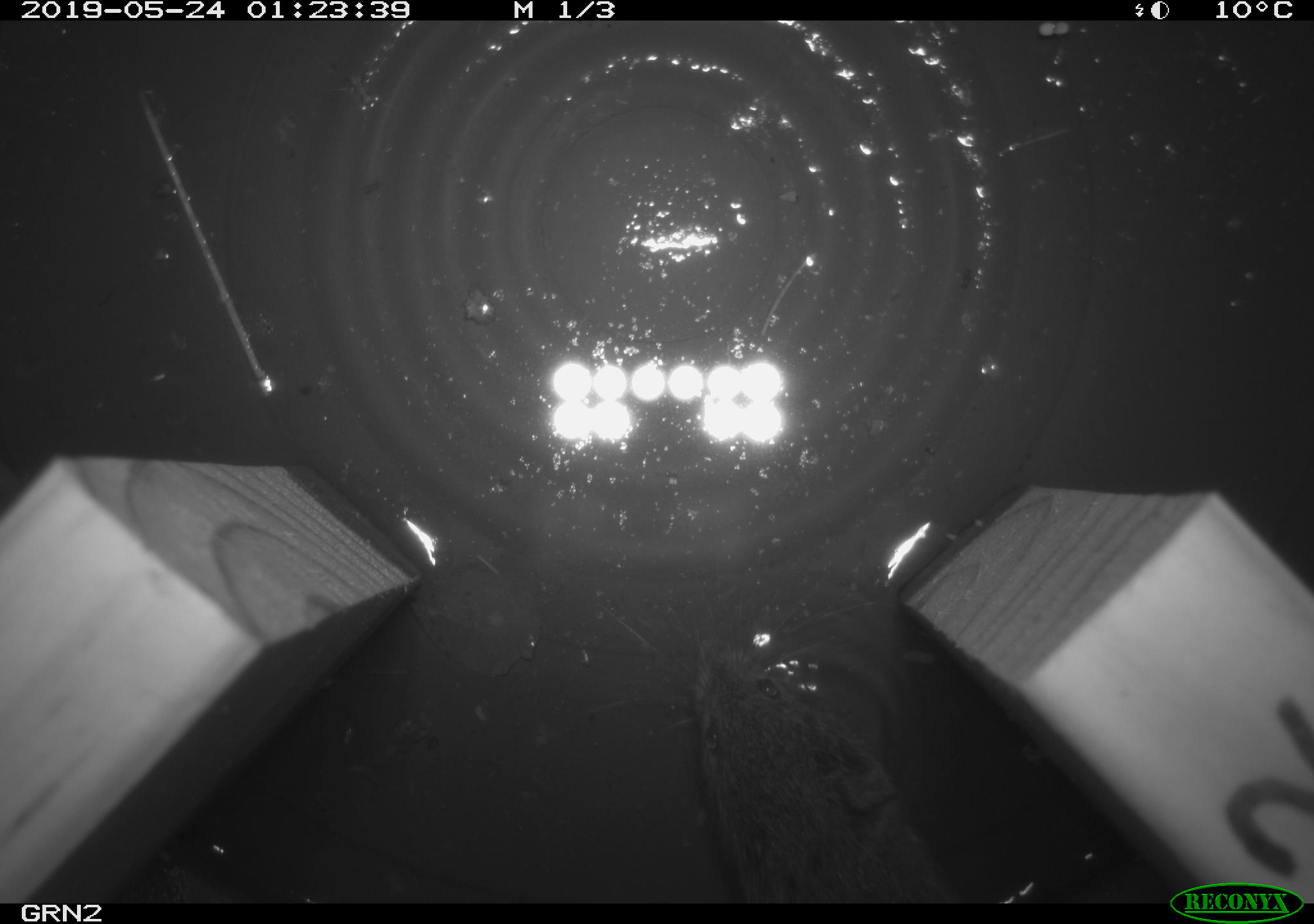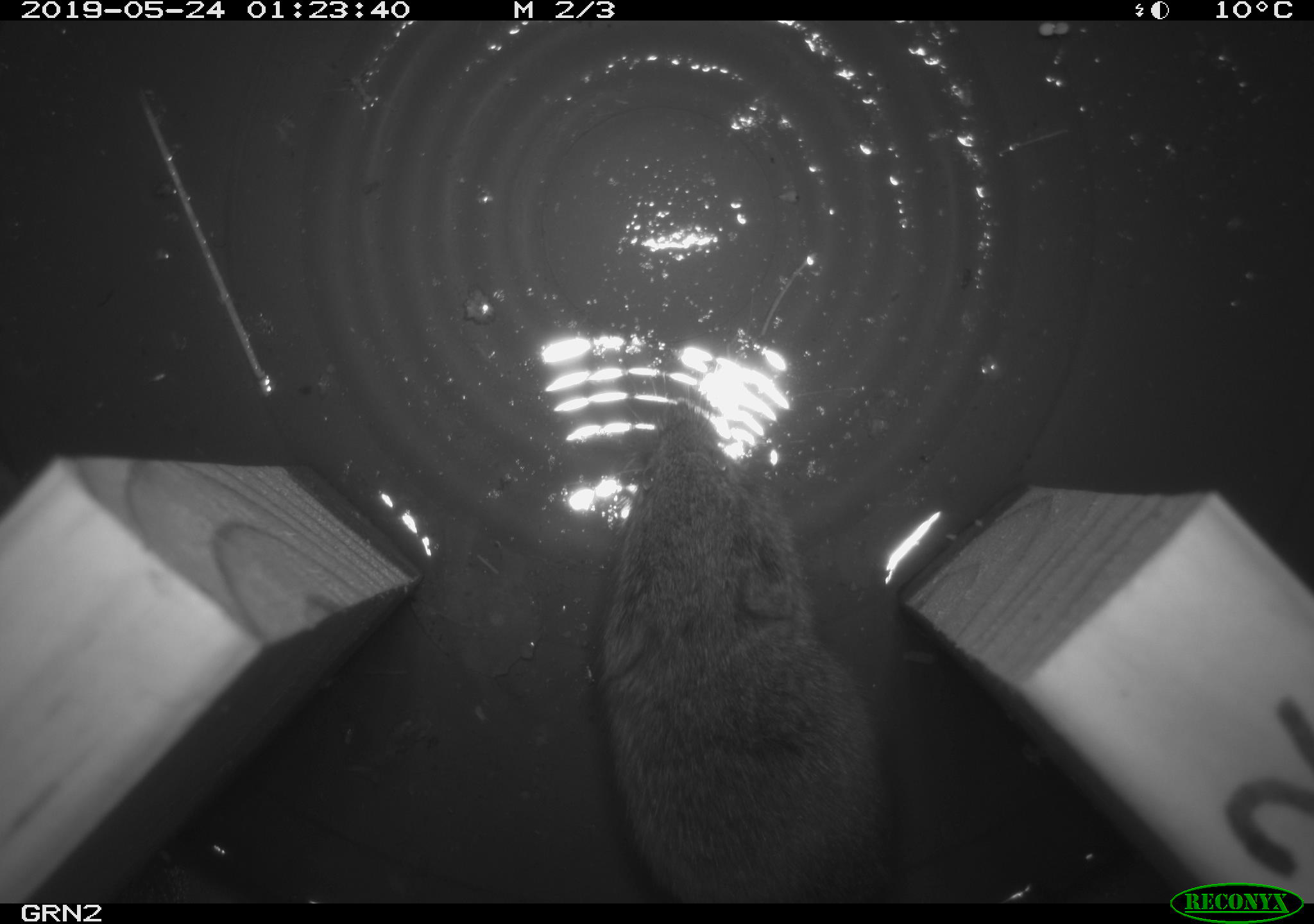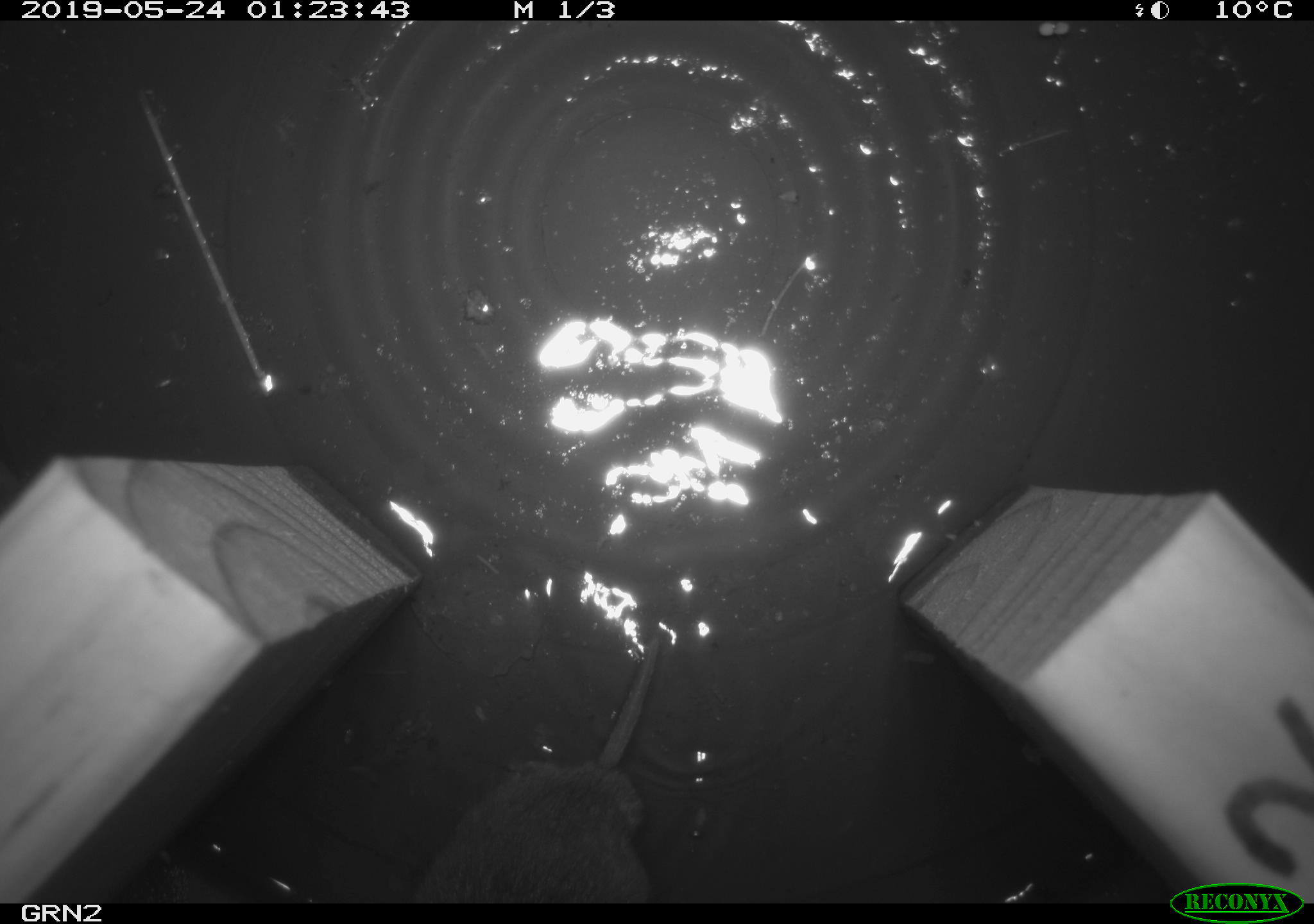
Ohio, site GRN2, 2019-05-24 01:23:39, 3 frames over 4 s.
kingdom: Animalia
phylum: Chordata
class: Mammalia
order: Rodentia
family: Cricetidae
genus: Microtus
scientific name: Microtus pennsylvanicus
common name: meadow vole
Meadow vole (Microtus pennsylvanicus).